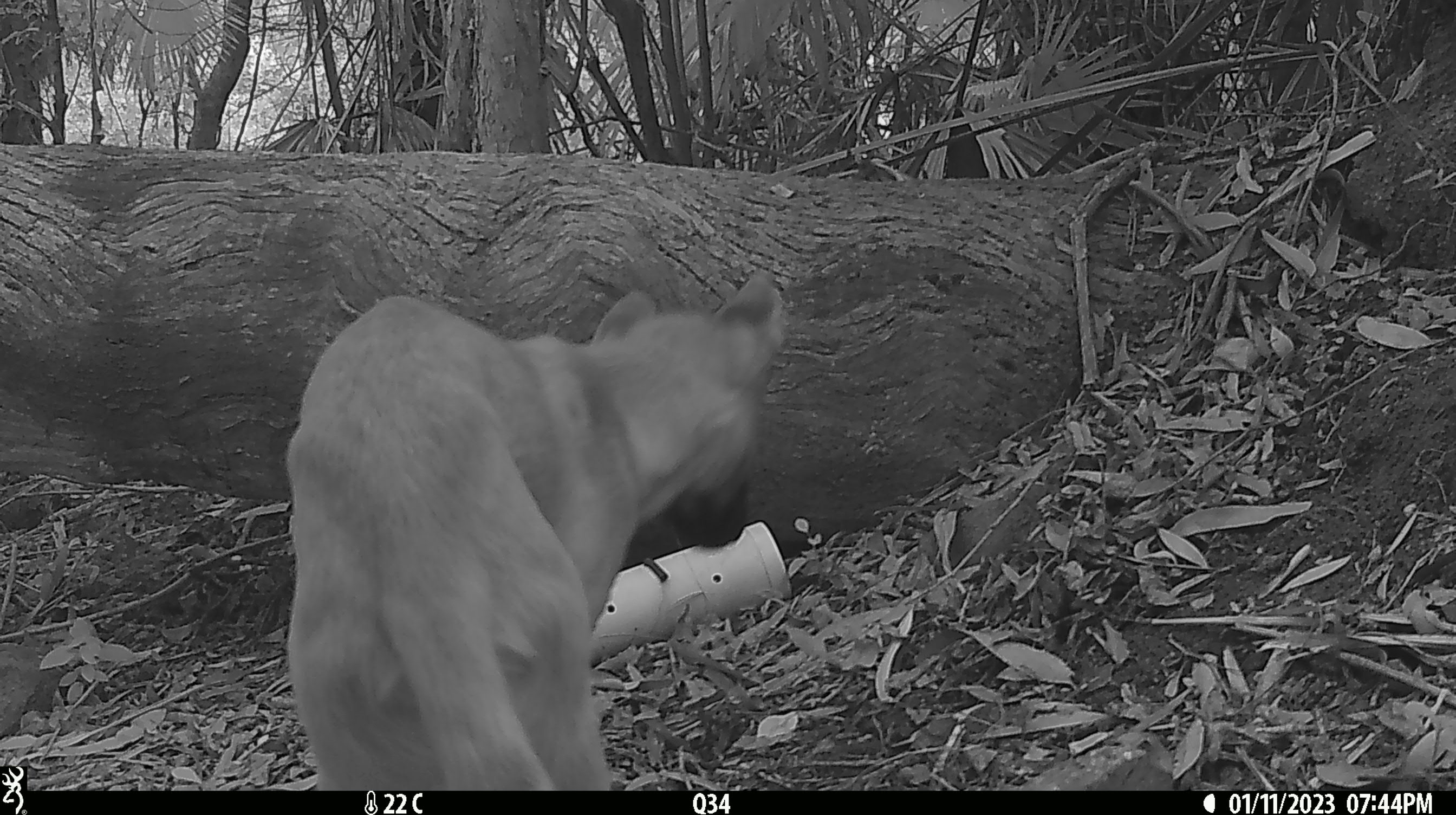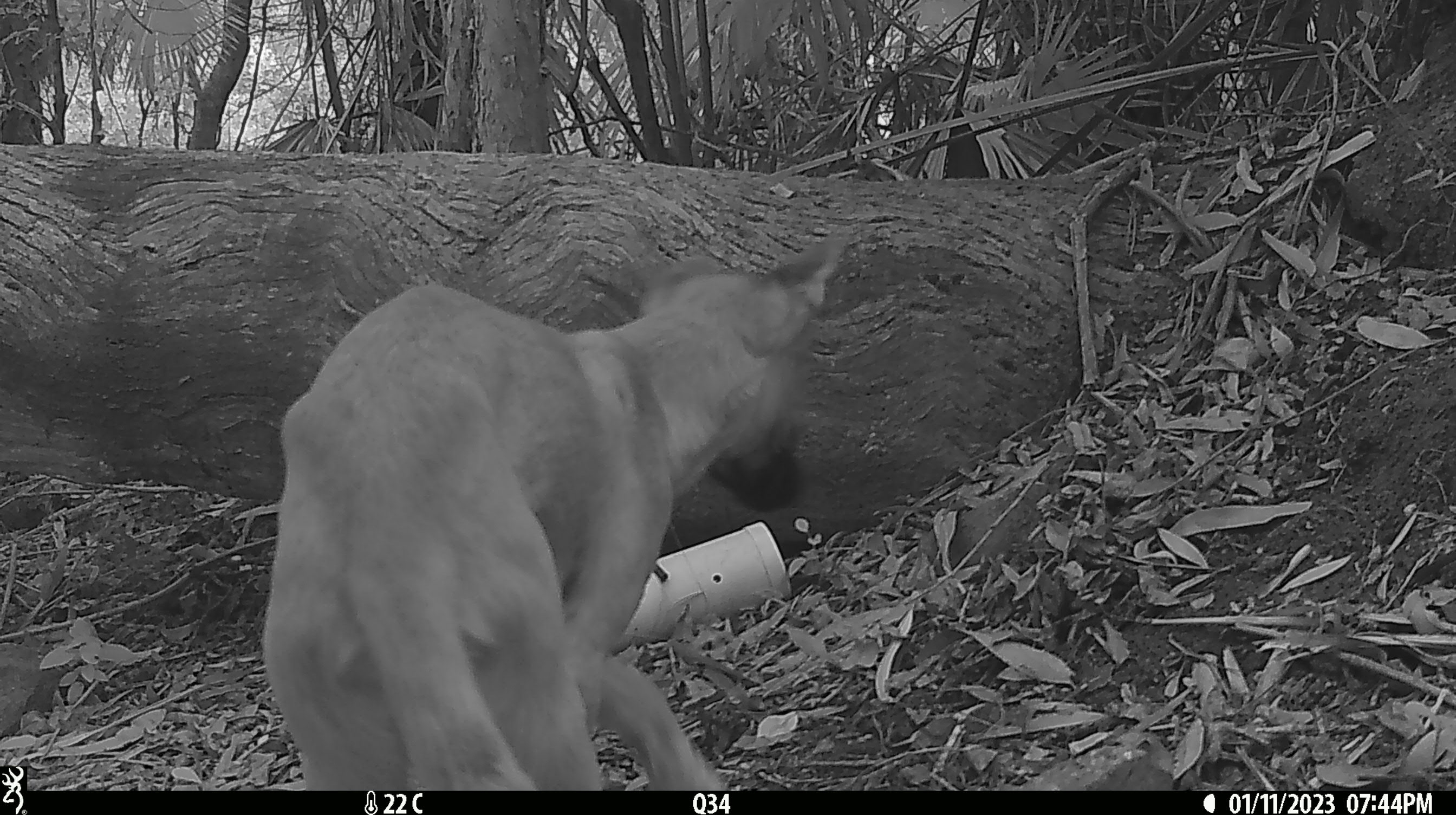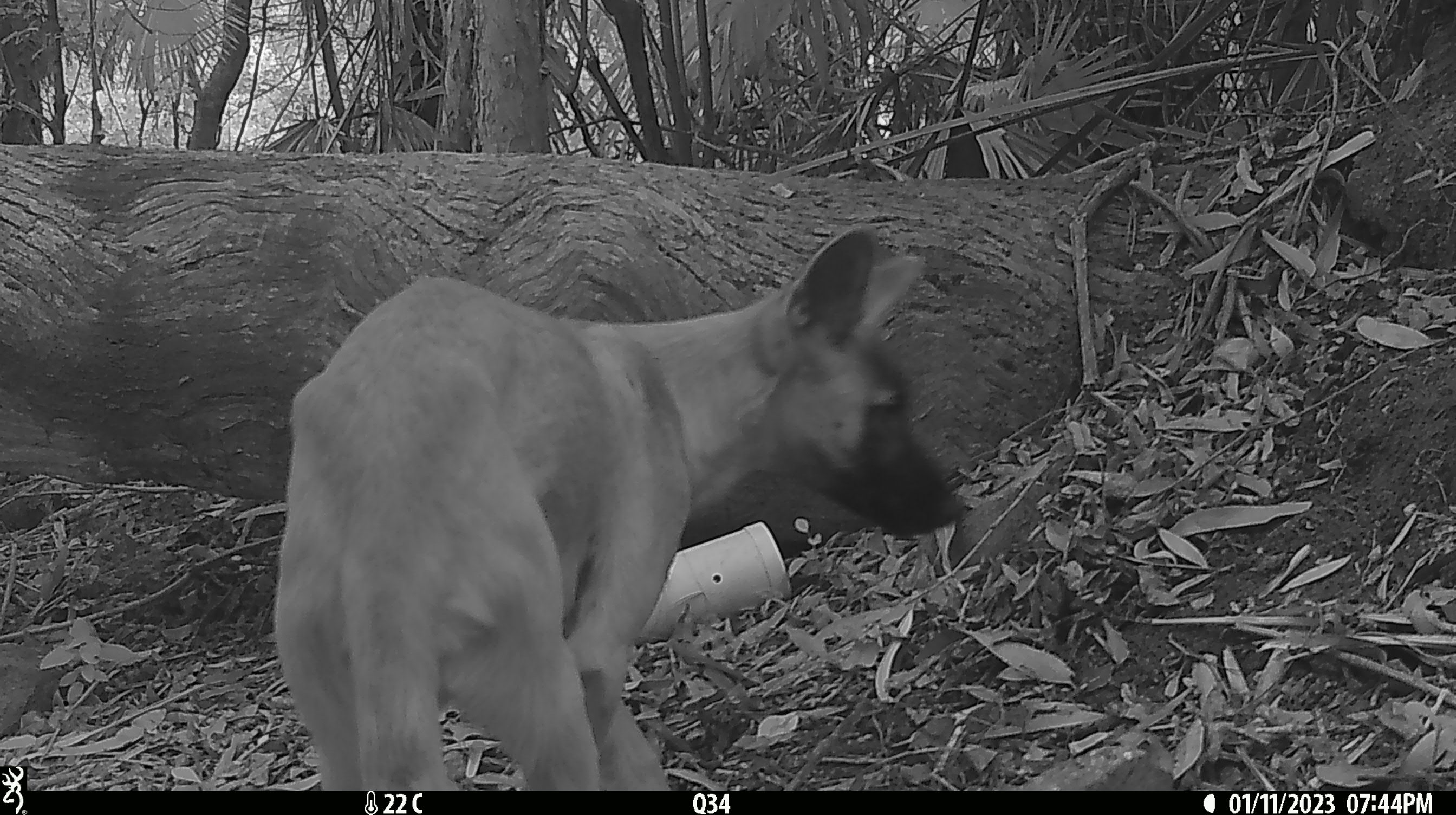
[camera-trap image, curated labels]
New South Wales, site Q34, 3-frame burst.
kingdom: Animalia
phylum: Chordata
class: Mammalia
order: Carnivora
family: Canidae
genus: Canis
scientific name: Canis familiaris dingo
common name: dingo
Dingo (Canis familiaris dingo).